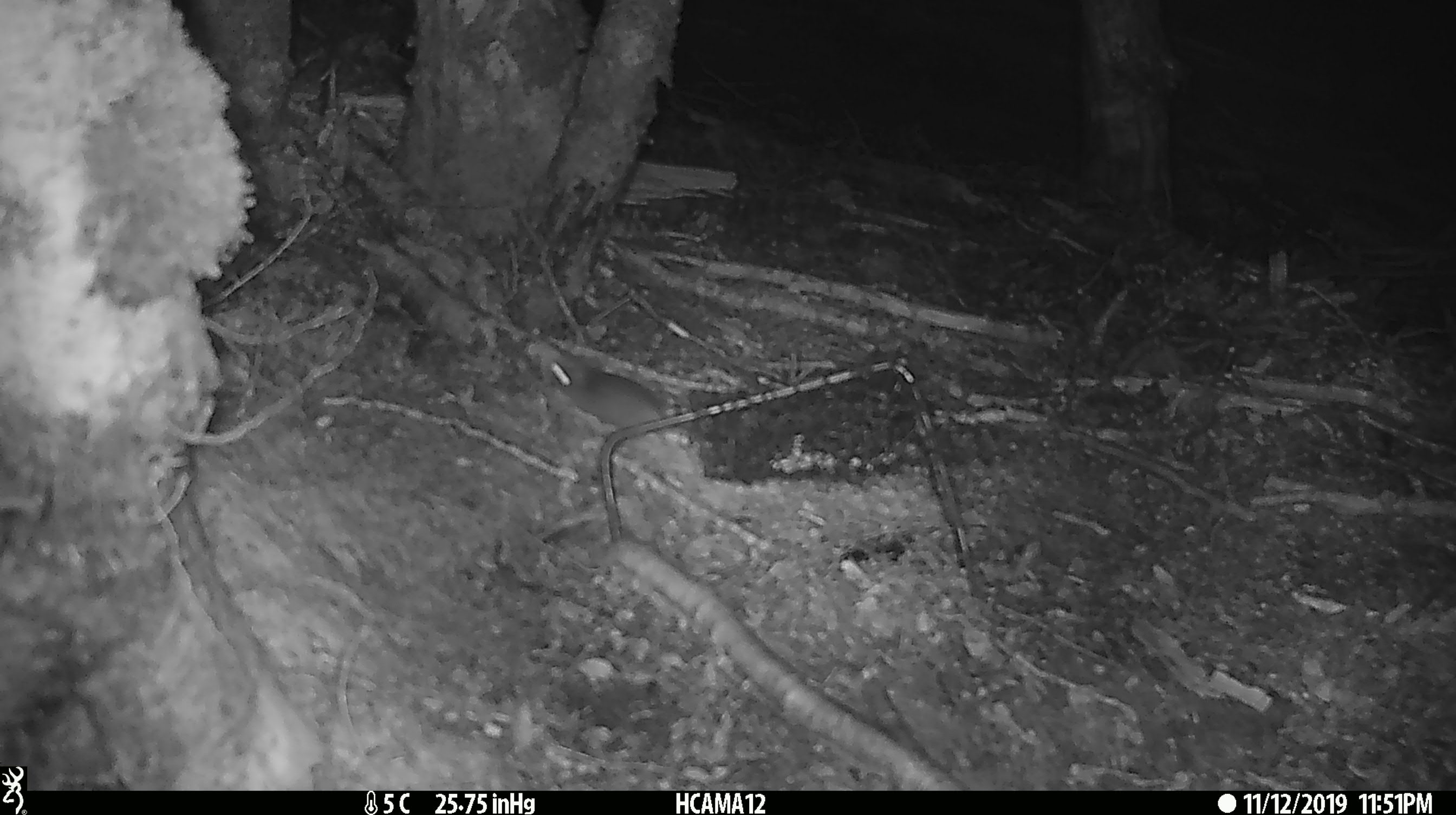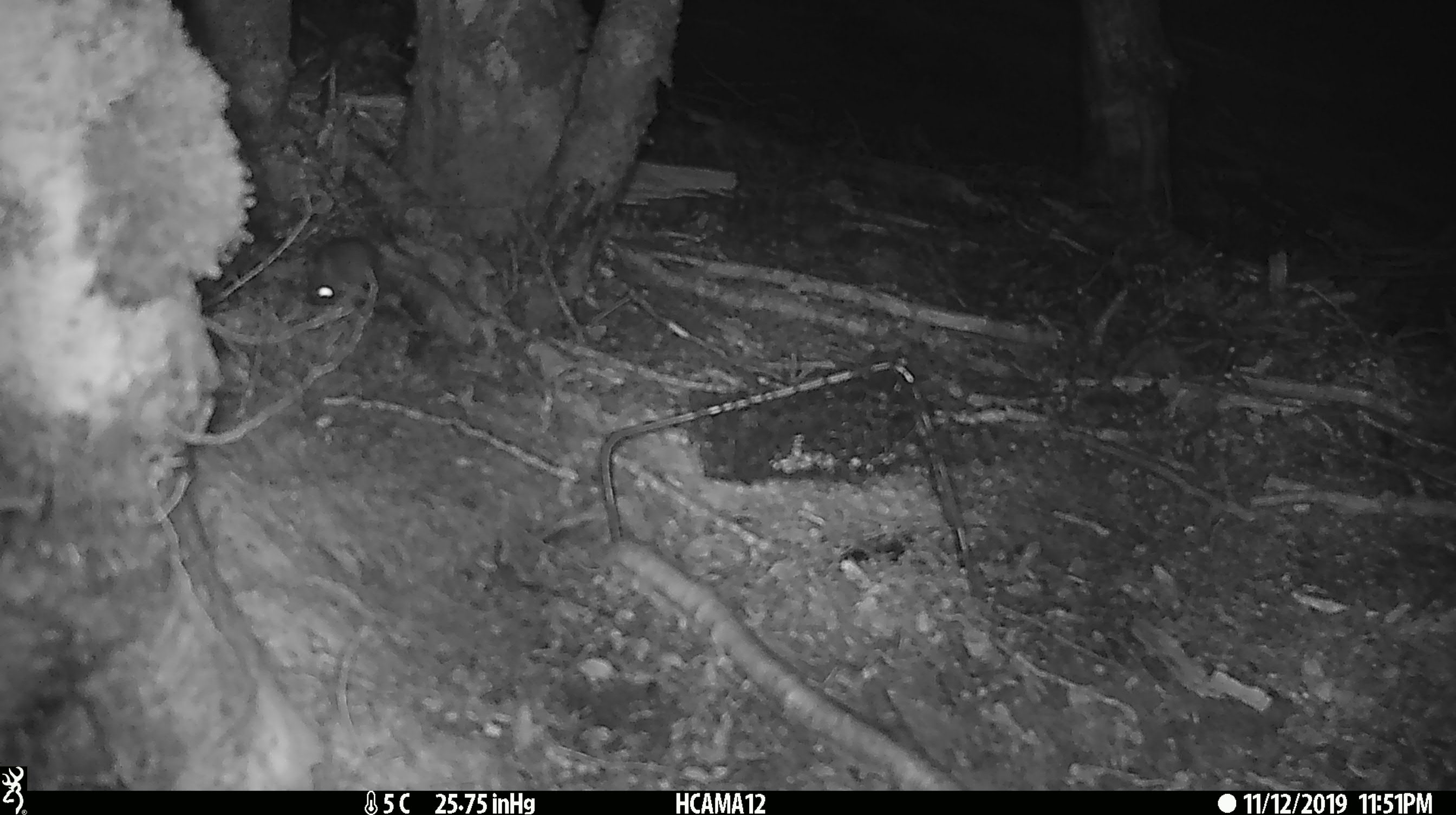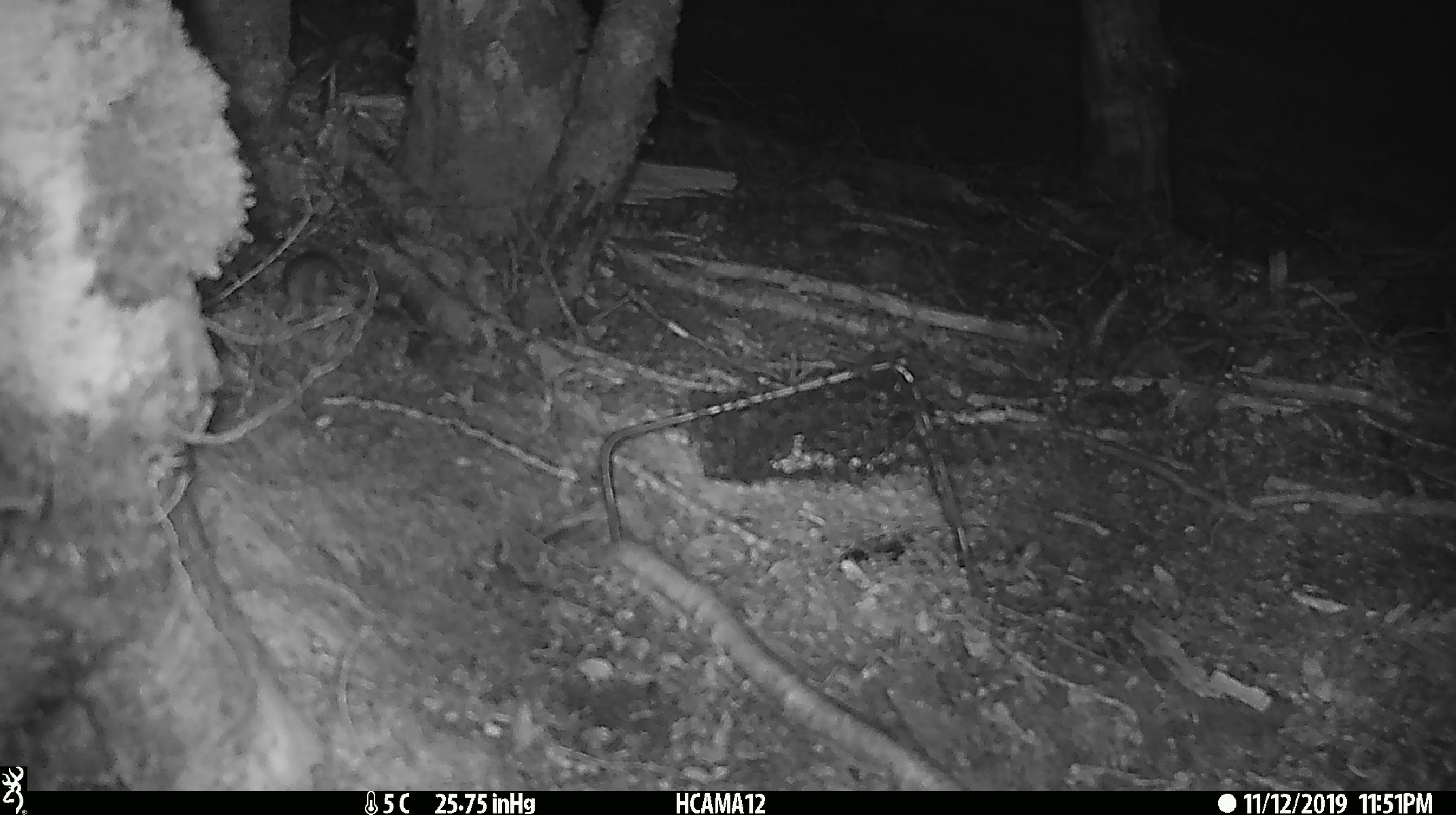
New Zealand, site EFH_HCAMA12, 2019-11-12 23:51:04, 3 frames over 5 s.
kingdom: Animalia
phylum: Chordata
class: Mammalia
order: Rodentia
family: Muridae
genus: Mus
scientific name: Mus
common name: mouse